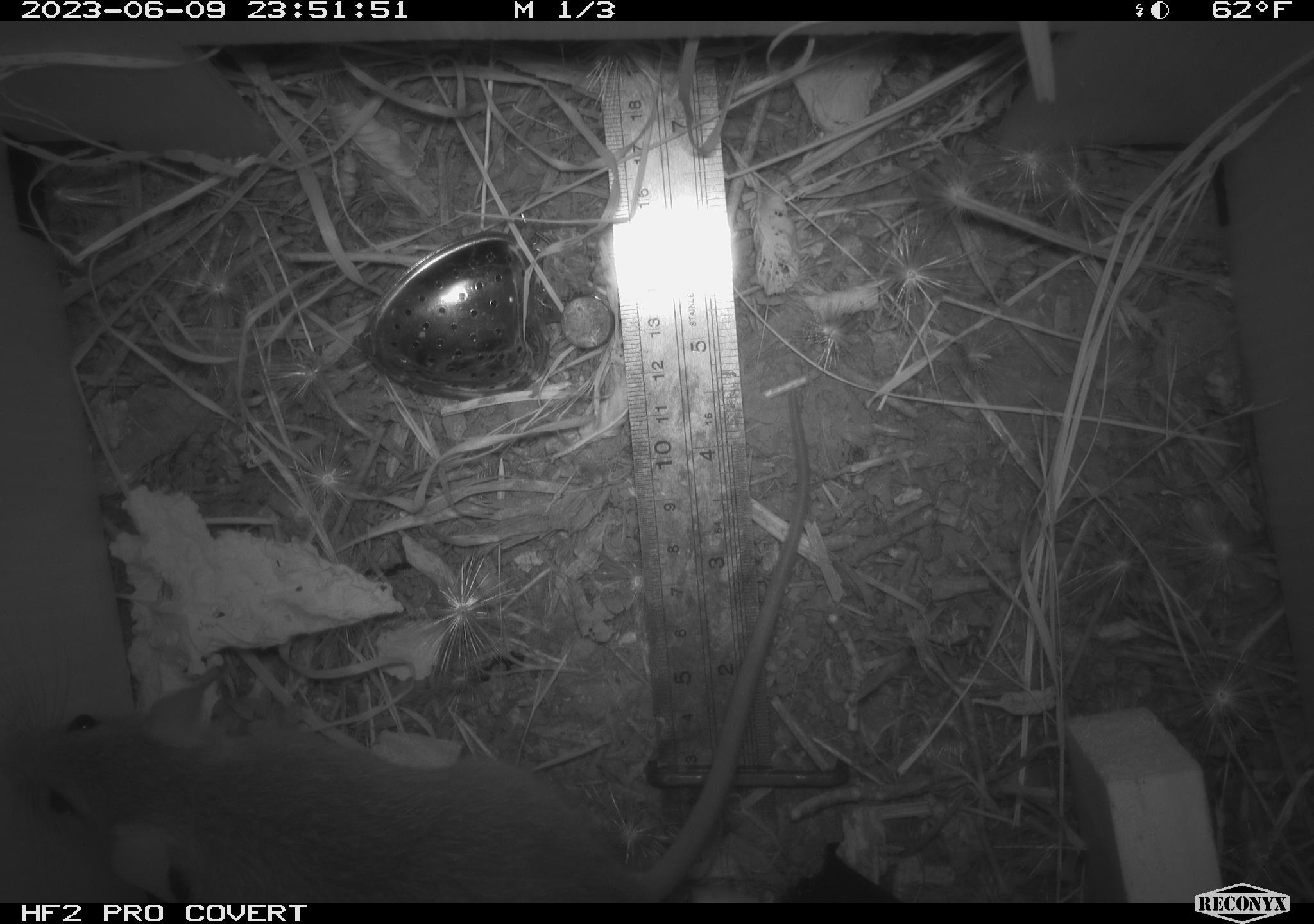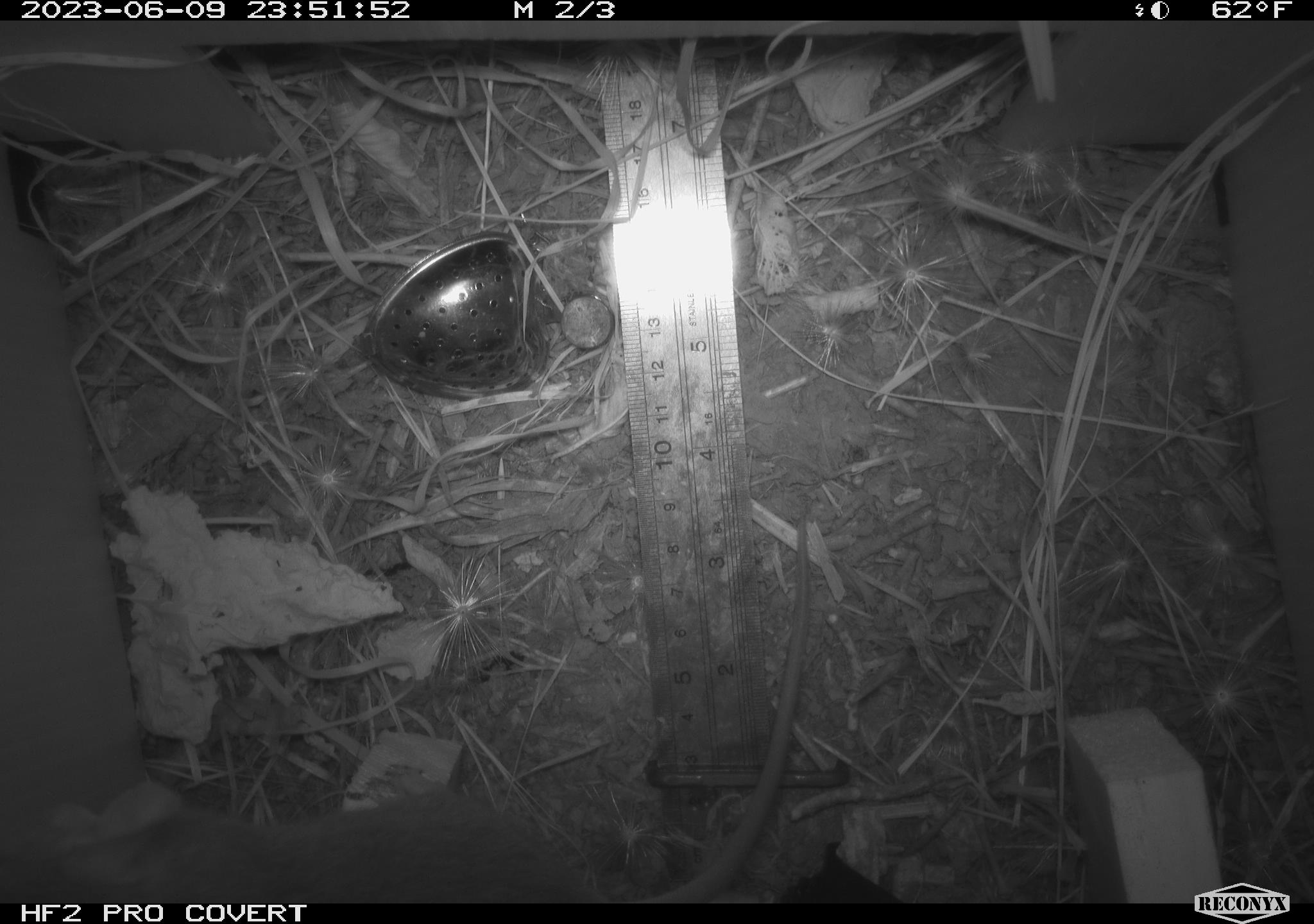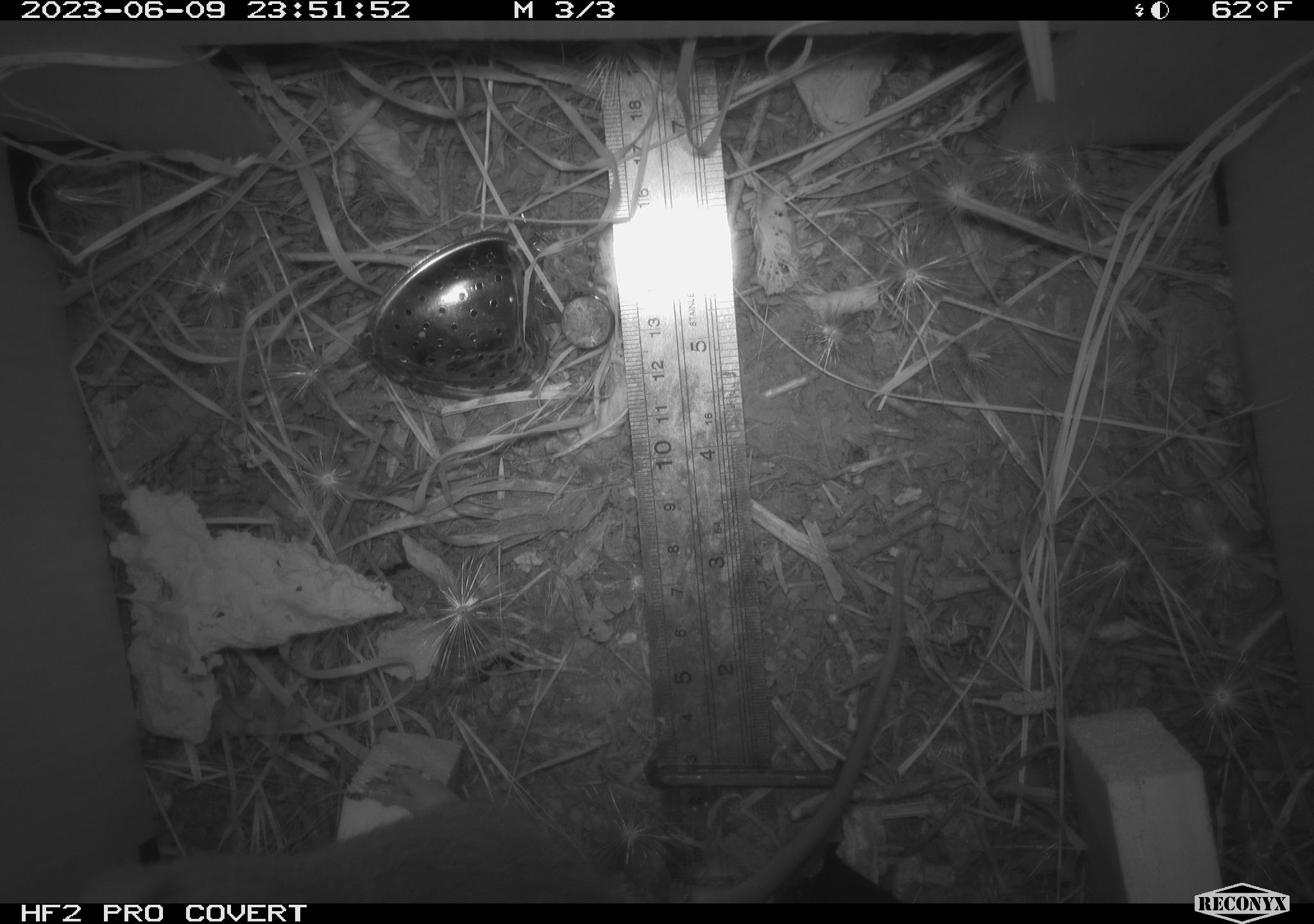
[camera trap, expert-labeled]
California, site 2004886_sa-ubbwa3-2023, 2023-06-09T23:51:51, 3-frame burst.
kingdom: Animalia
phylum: Chordata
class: Mammalia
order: Rodentia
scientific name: Rodentia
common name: mouse species